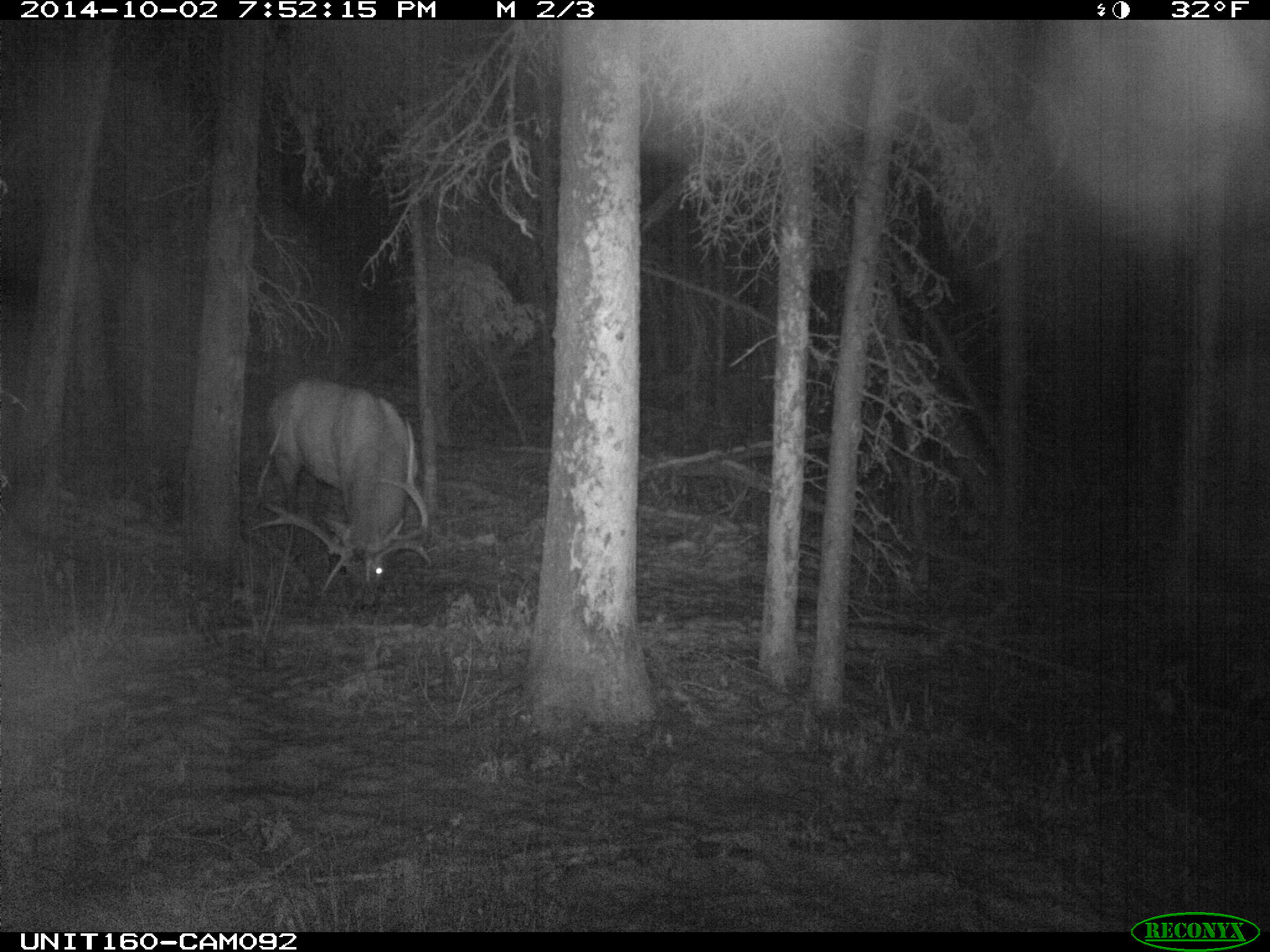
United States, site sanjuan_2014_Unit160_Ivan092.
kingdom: Animalia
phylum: Chordata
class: Mammalia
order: Artiodactyla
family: Cervidae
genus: Cervus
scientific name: Cervus elaphus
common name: red deer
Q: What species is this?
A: Cervus elaphus (red deer).